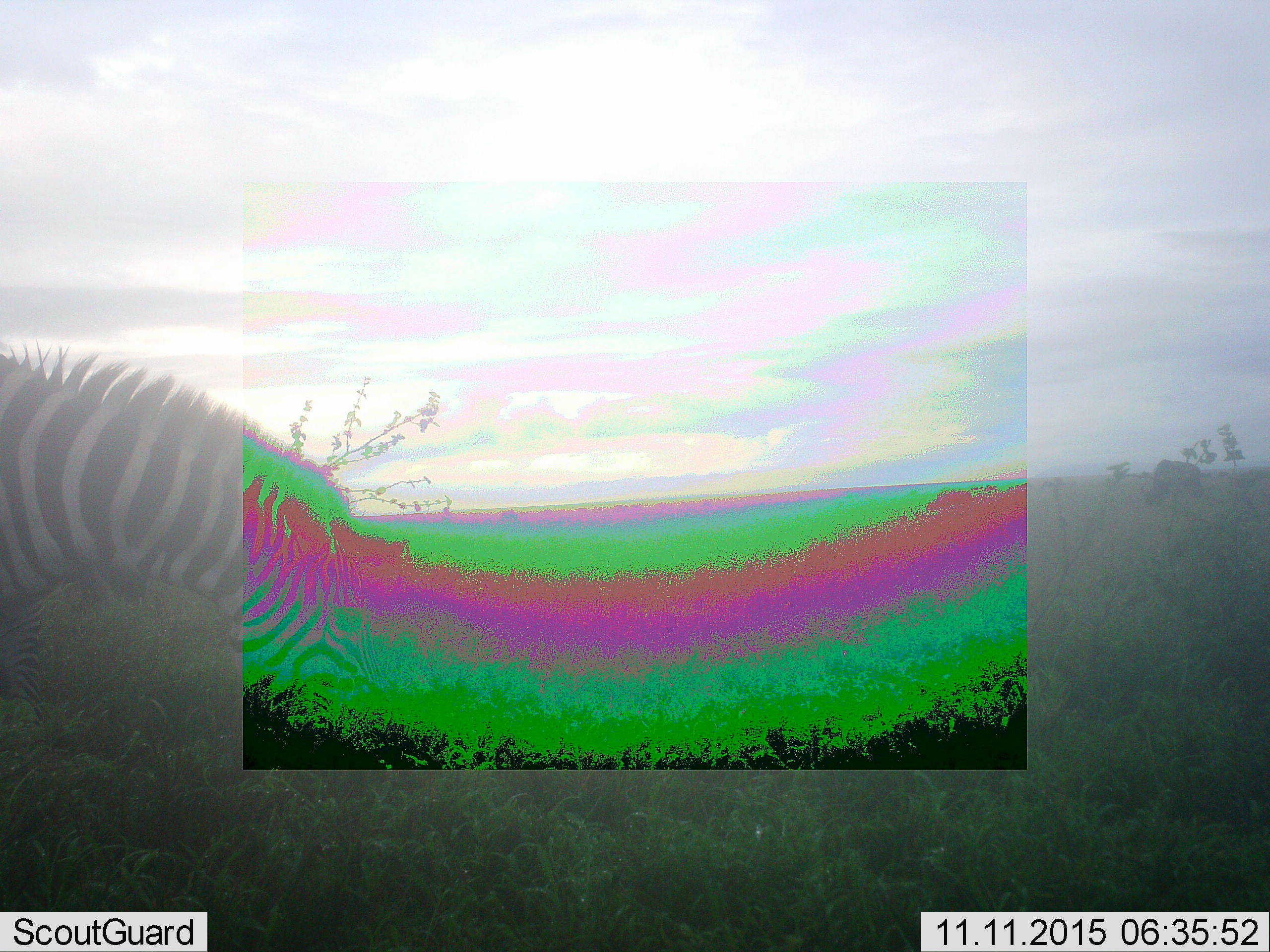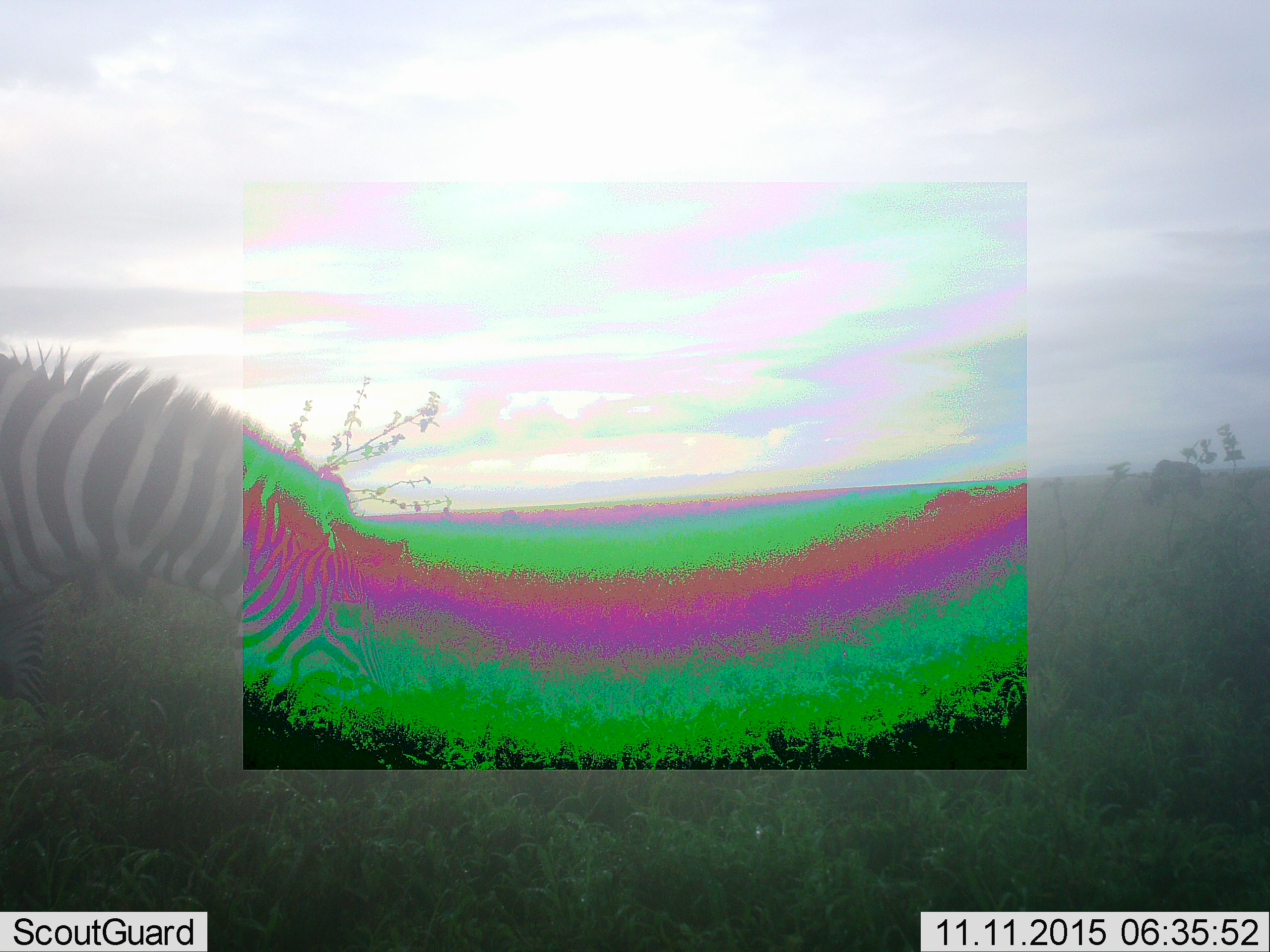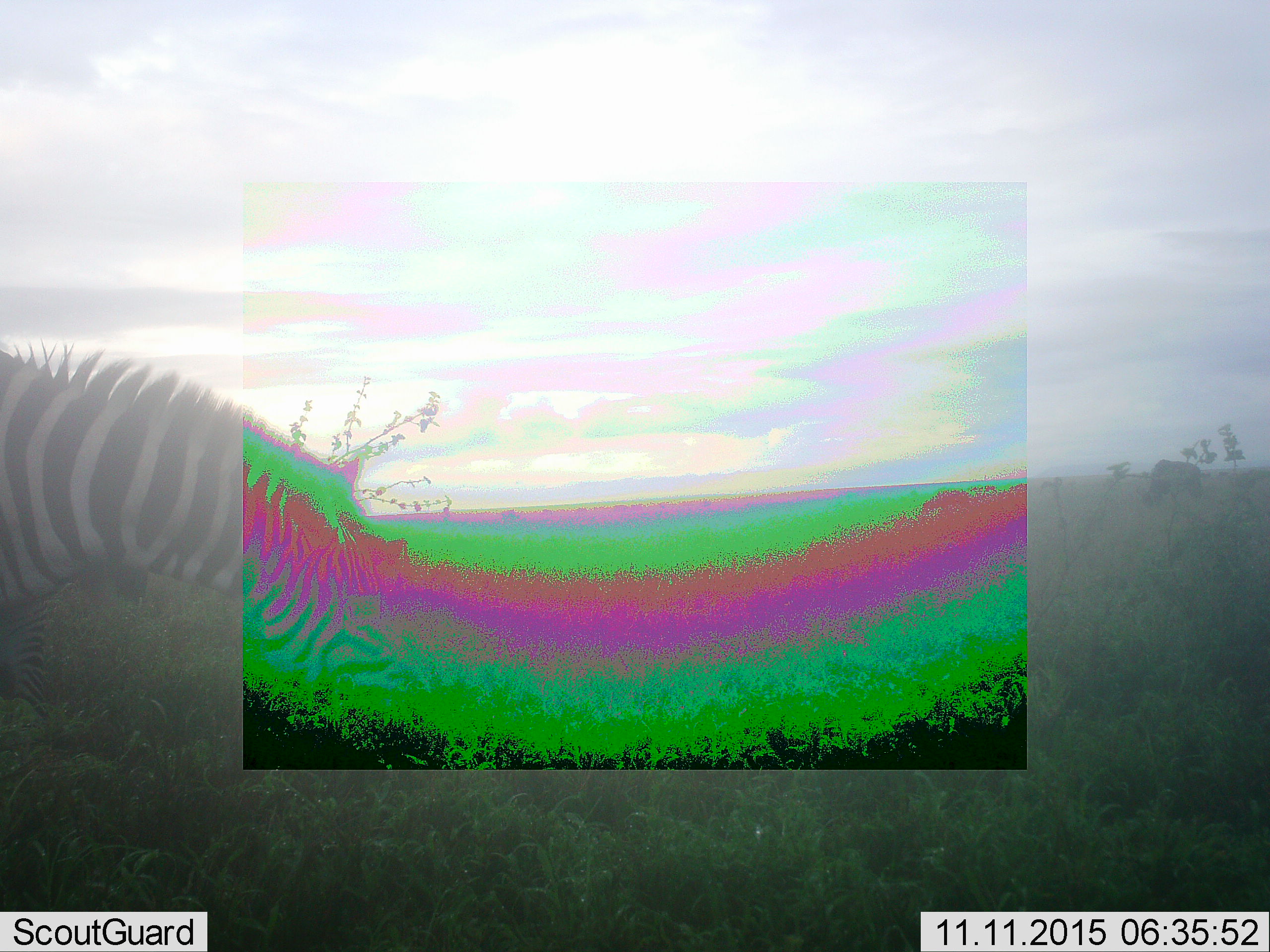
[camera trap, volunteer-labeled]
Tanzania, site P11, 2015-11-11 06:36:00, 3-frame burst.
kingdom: Animalia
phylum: Chordata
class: Mammalia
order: Artiodactyla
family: Bovidae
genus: Connochaetes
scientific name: Connochaetes taurinus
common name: blue wildebeest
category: wildebeest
Wildebeest (blue wildebeest) (Connochaetes taurinus), count 1. Behavior (volunteer vote fractions): standing 14%, resting 0%, moving 0%, interacting 0%. Young present (vote fraction): 0%. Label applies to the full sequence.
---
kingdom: Animalia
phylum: Chordata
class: Mammalia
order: Perissodactyla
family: Equidae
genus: Equus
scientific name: Equus quagga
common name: plains zebra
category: zebra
Zebra (plains zebra) (Equus quagga), count 1. Behavior (volunteer vote fractions): standing 33%, resting 0%, moving 11%, interacting 0%. Young present (vote fraction): 0%. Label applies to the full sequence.